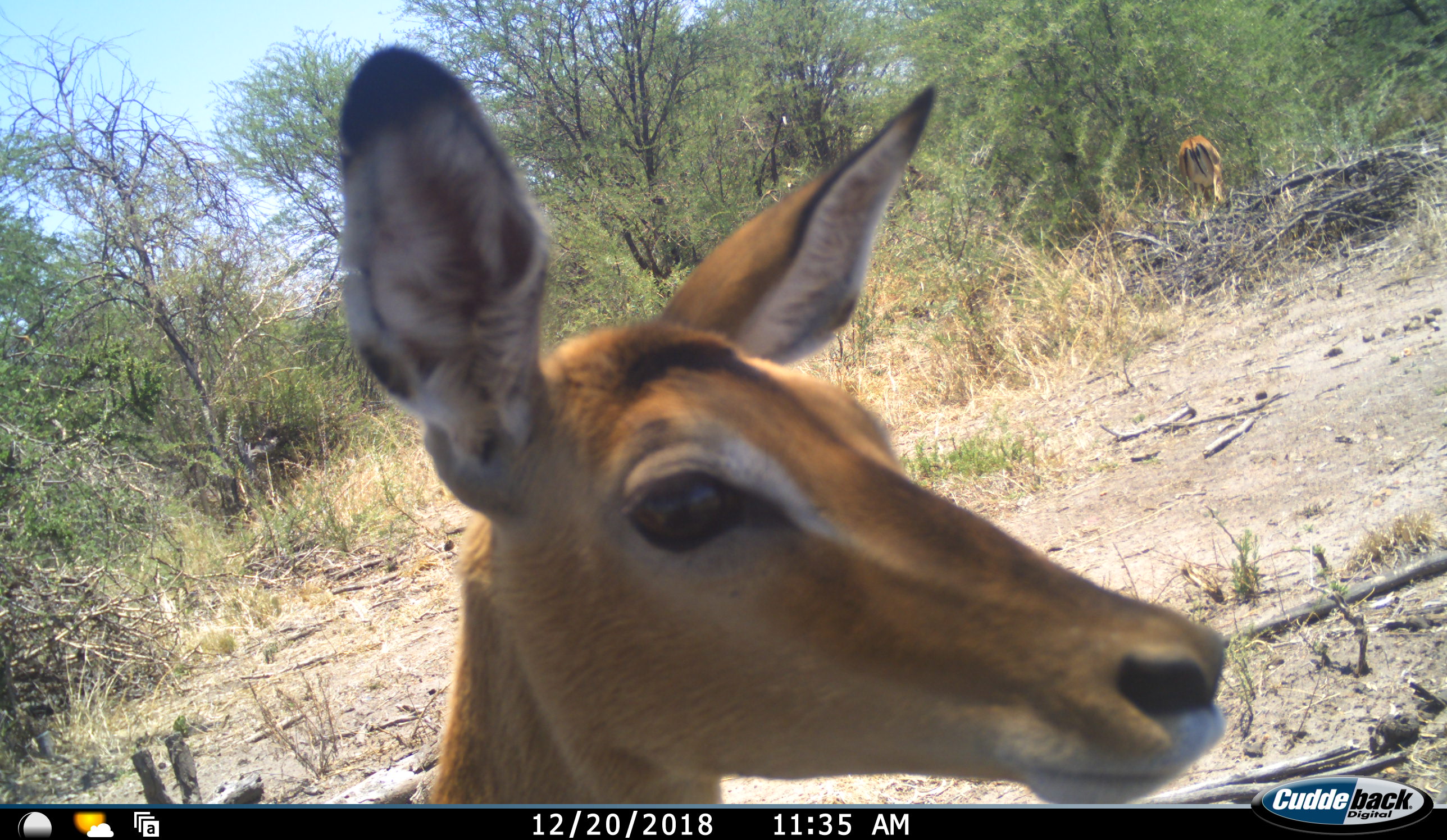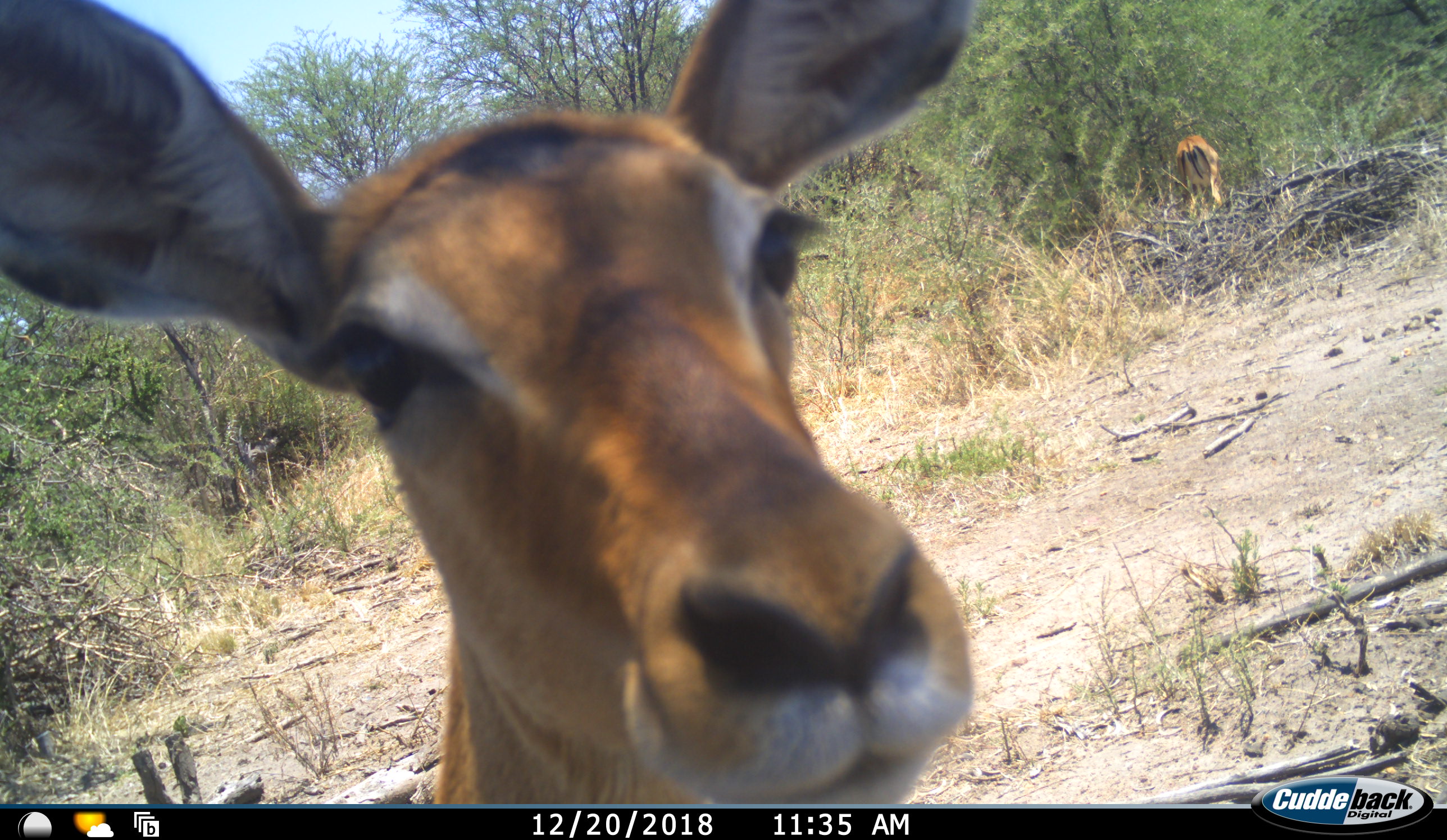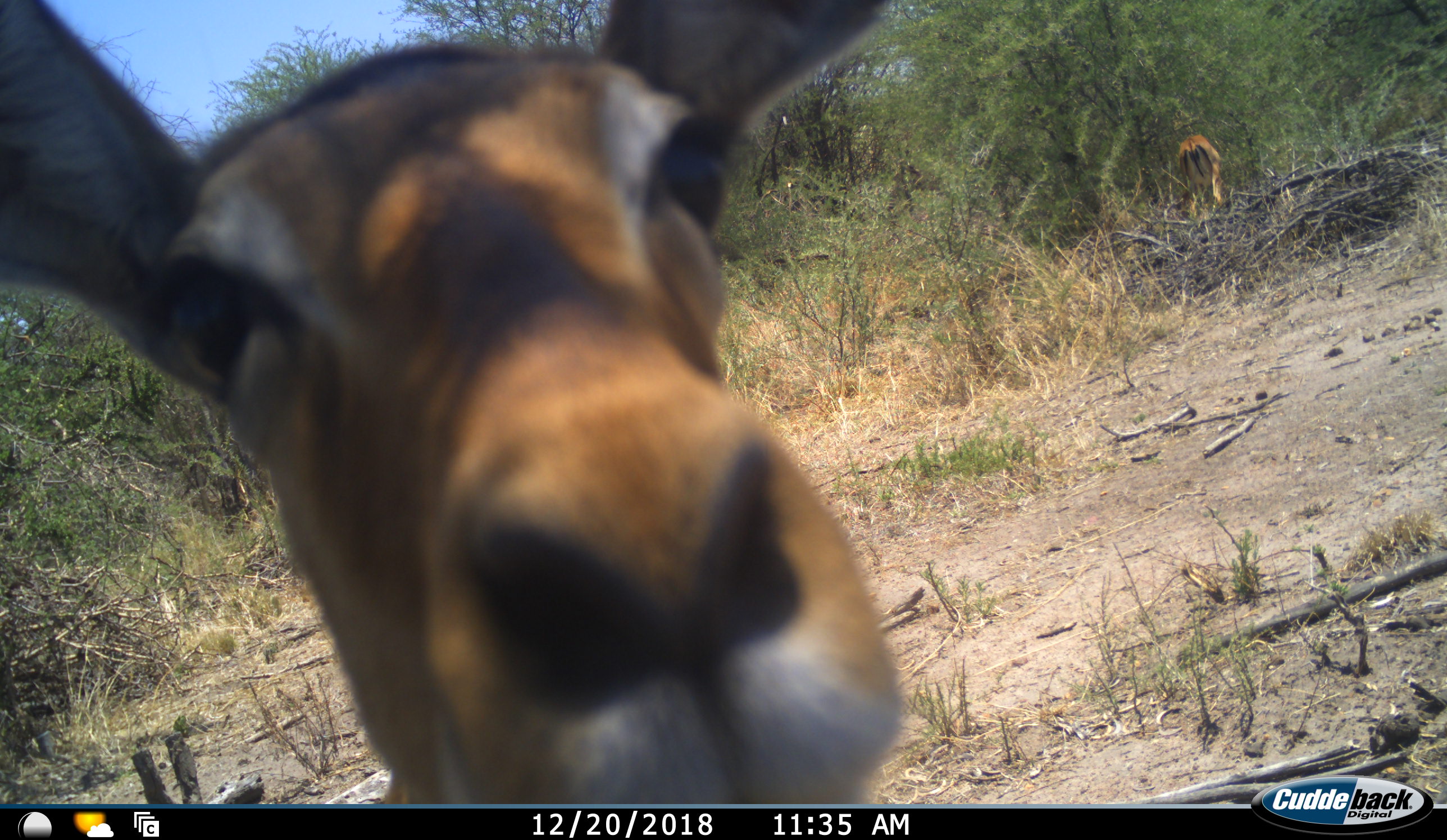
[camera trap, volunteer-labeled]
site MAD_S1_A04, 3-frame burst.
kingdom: Animalia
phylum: Chordata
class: Mammalia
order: Artiodactyla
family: Bovidae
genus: Aepyceros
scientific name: Aepyceros melampus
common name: impala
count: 2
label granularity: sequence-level